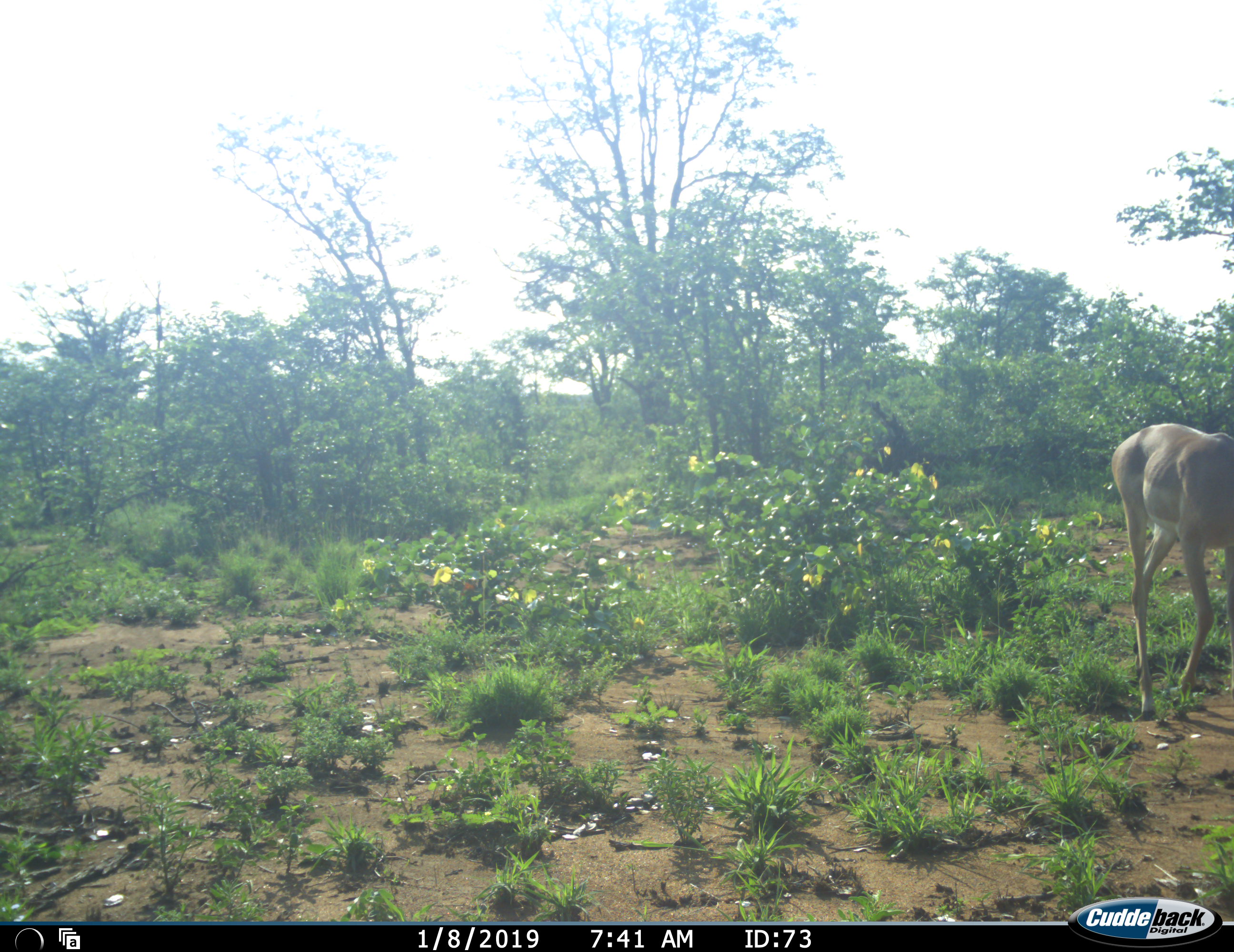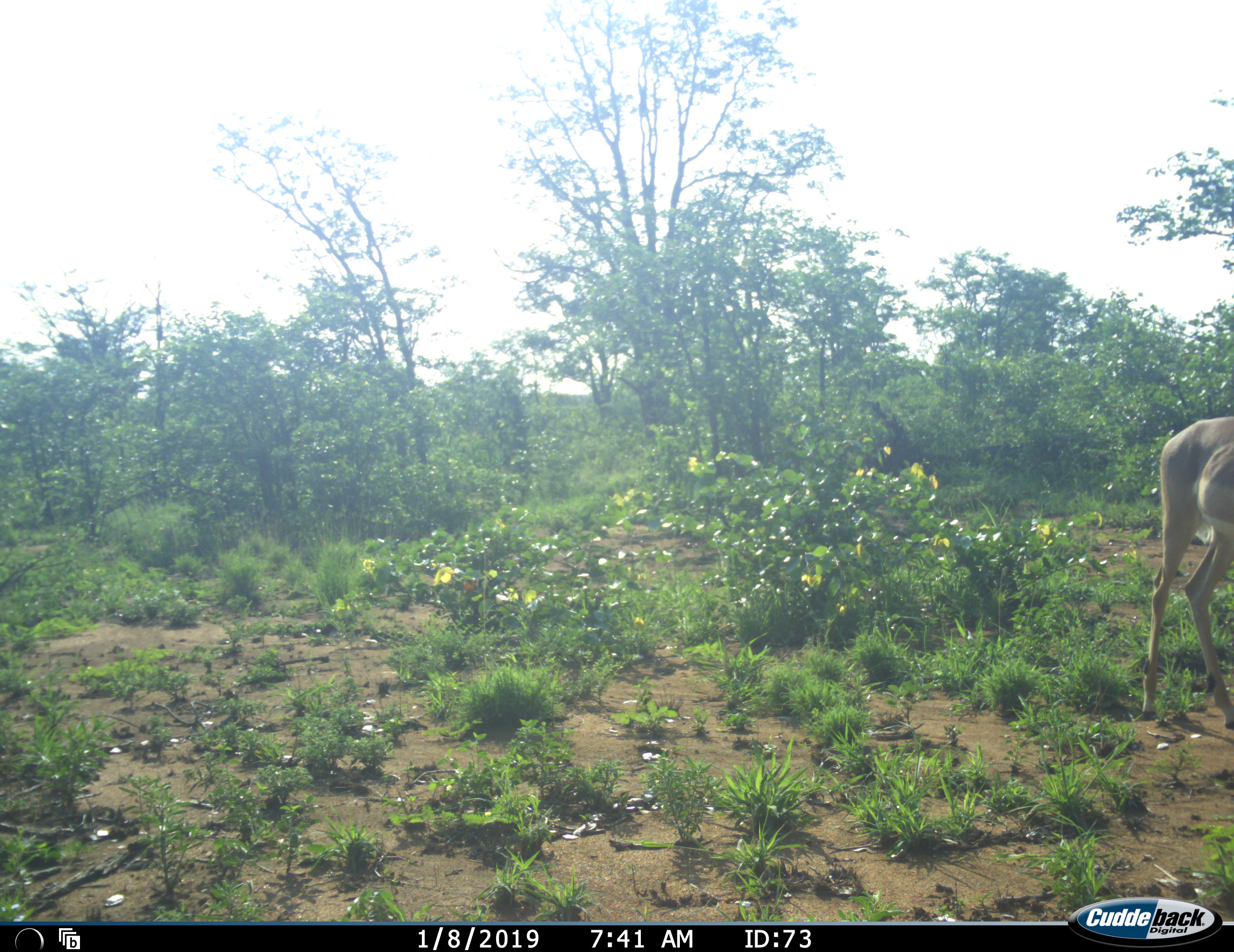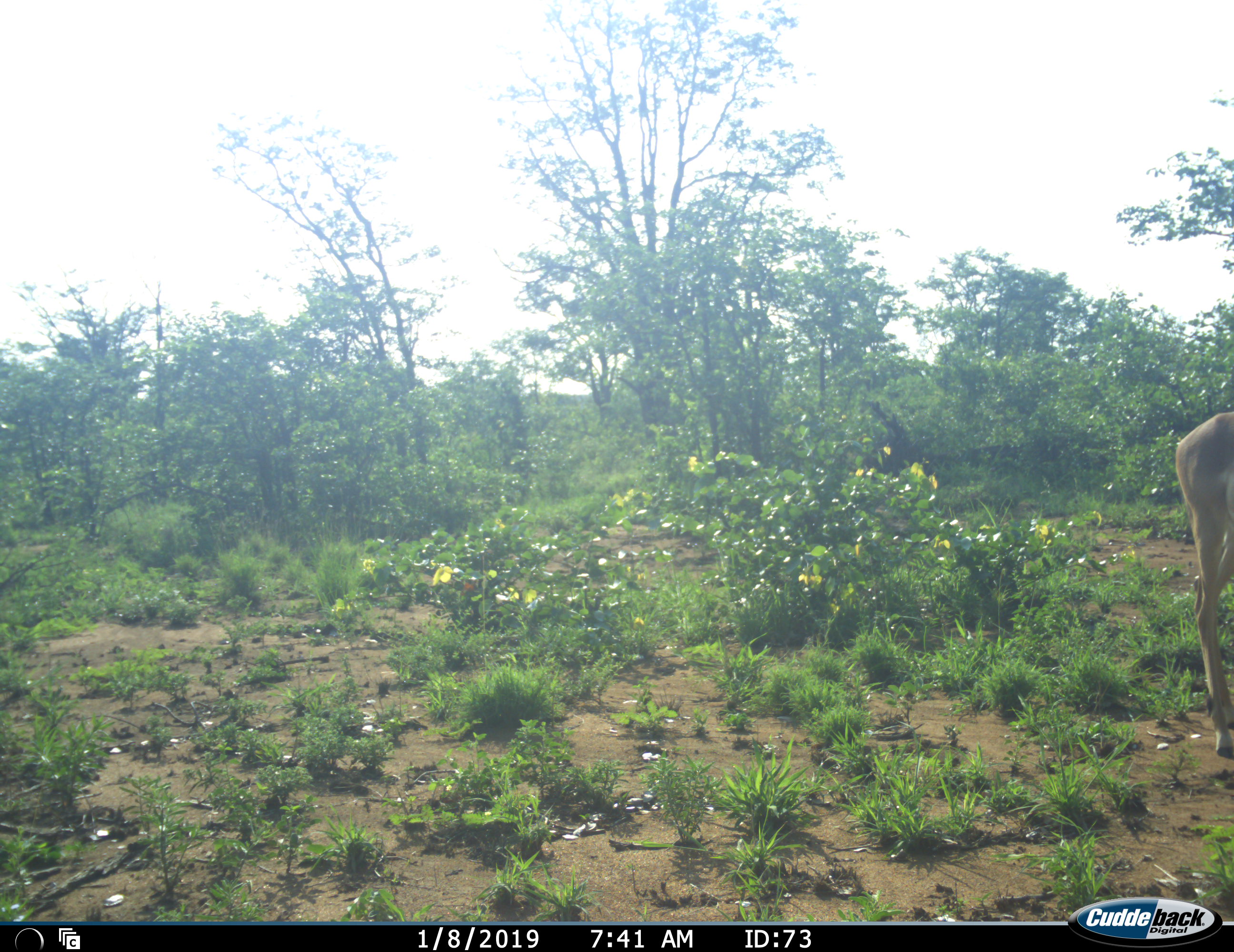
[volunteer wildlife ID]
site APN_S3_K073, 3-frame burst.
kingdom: Animalia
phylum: Chordata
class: Mammalia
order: Artiodactyla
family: Bovidae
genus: Aepyceros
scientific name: Aepyceros melampus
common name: impala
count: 1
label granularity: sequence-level